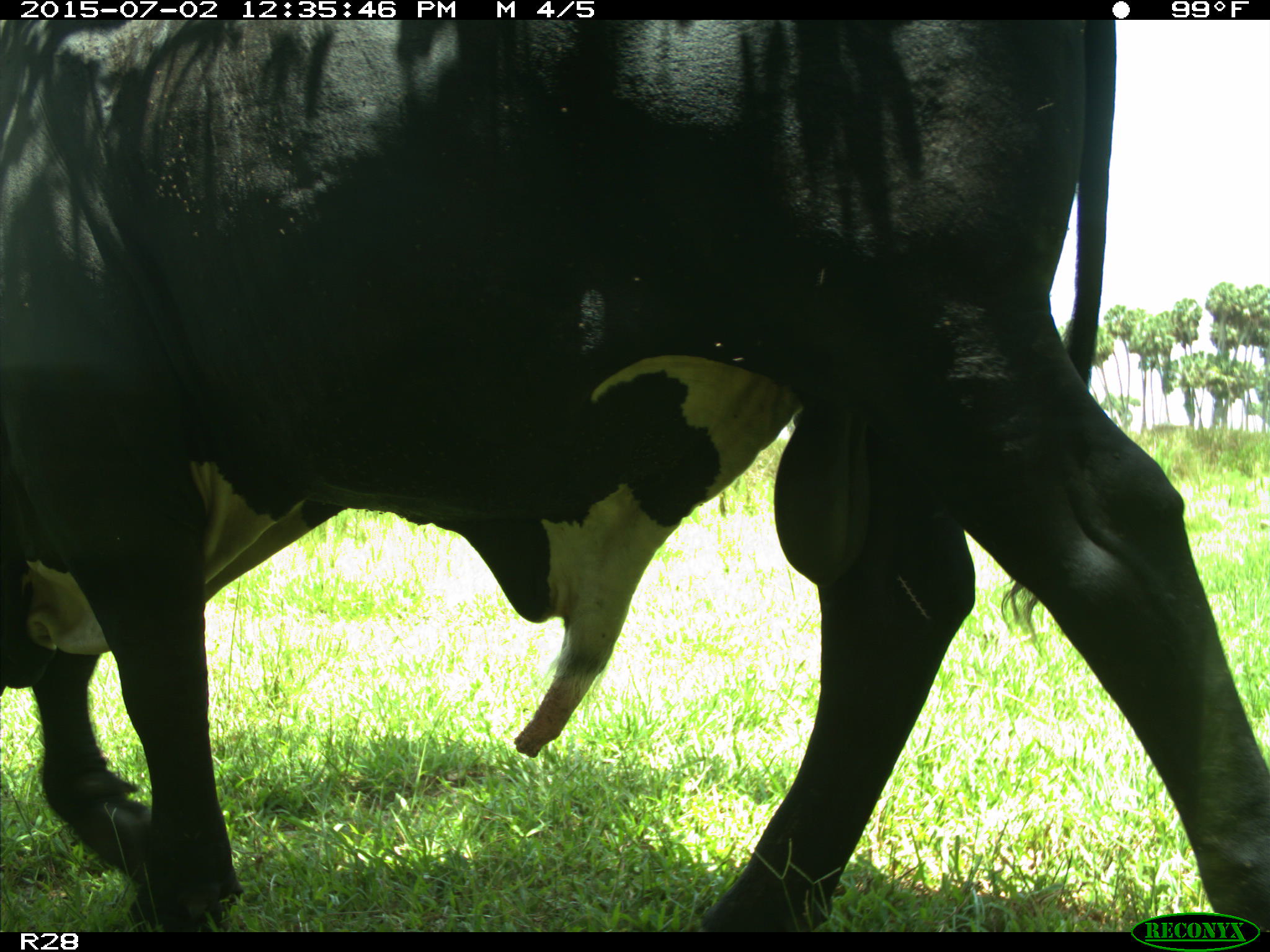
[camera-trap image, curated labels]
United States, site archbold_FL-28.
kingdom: Animalia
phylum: Chordata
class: Mammalia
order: Artiodactyla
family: Bovidae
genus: Bos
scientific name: Bos taurus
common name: domestic cow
Bos taurus (domestic cow).